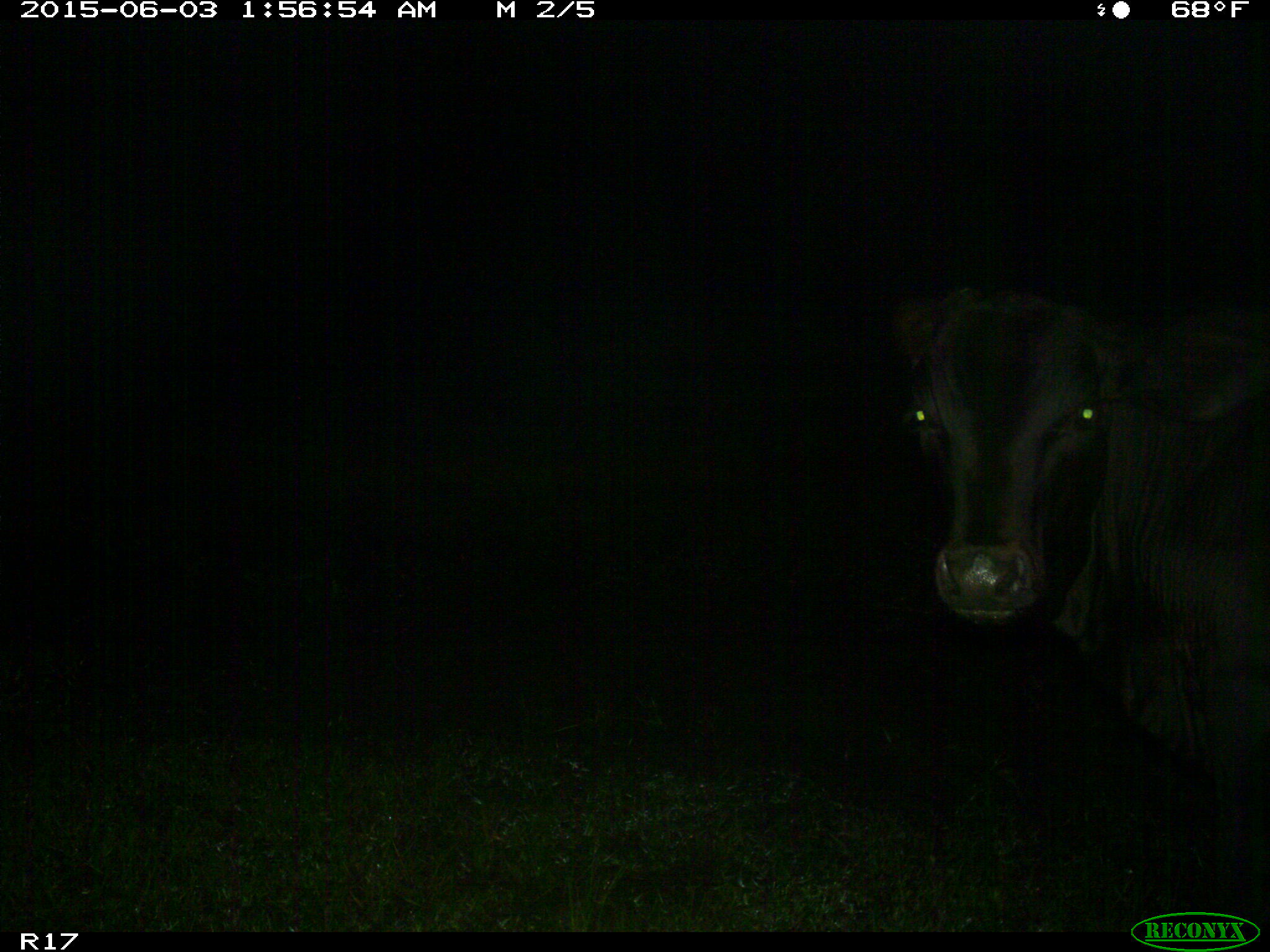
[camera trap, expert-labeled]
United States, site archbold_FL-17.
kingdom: Animalia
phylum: Chordata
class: Mammalia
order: Artiodactyla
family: Bovidae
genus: Bos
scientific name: Bos taurus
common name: domestic cow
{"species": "Bos taurus (domestic cow)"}